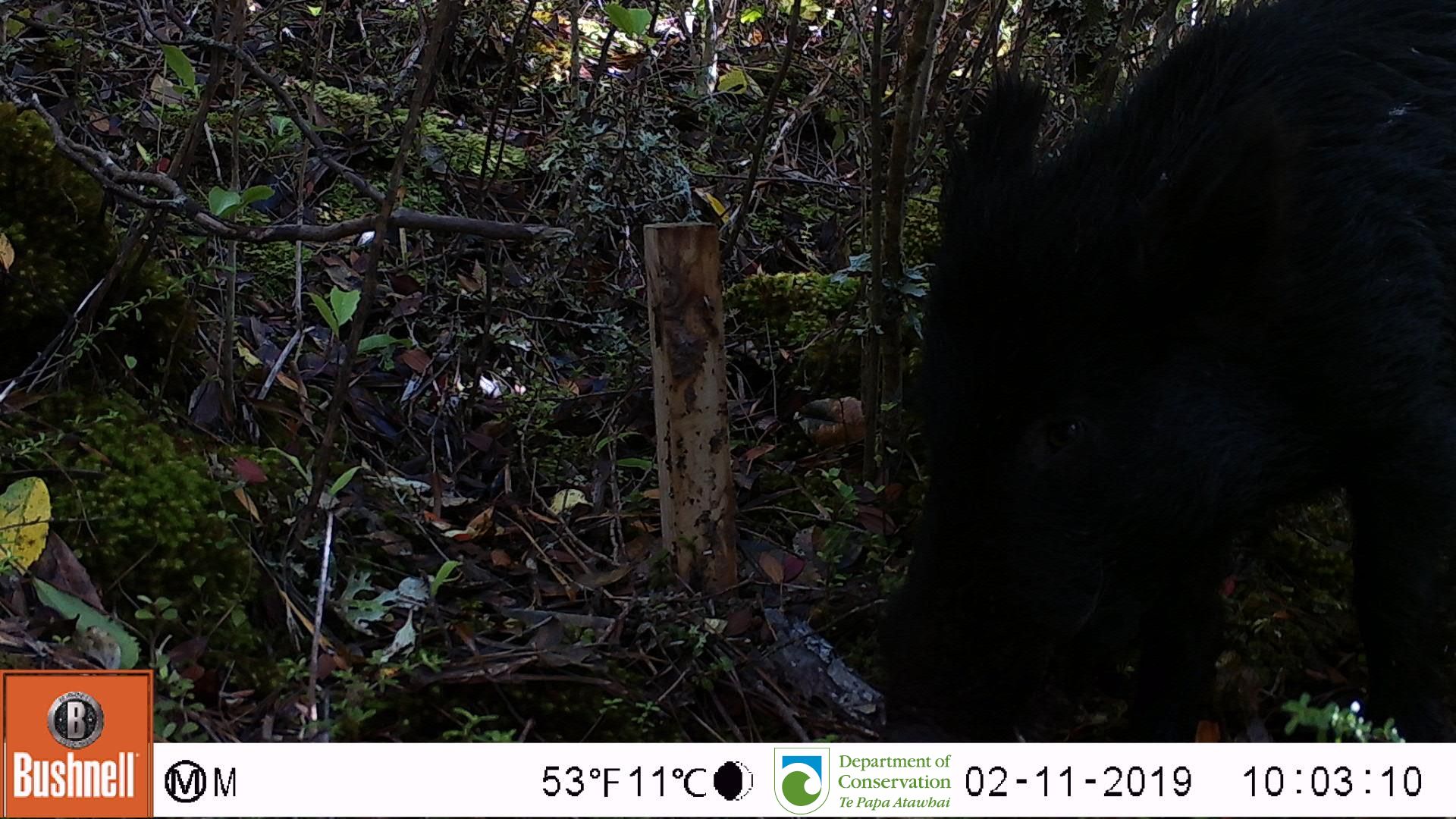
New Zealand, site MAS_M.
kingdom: Animalia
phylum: Chordata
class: Mammalia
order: Artiodactyla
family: Suidae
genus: Sus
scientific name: Sus scrofa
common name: pig